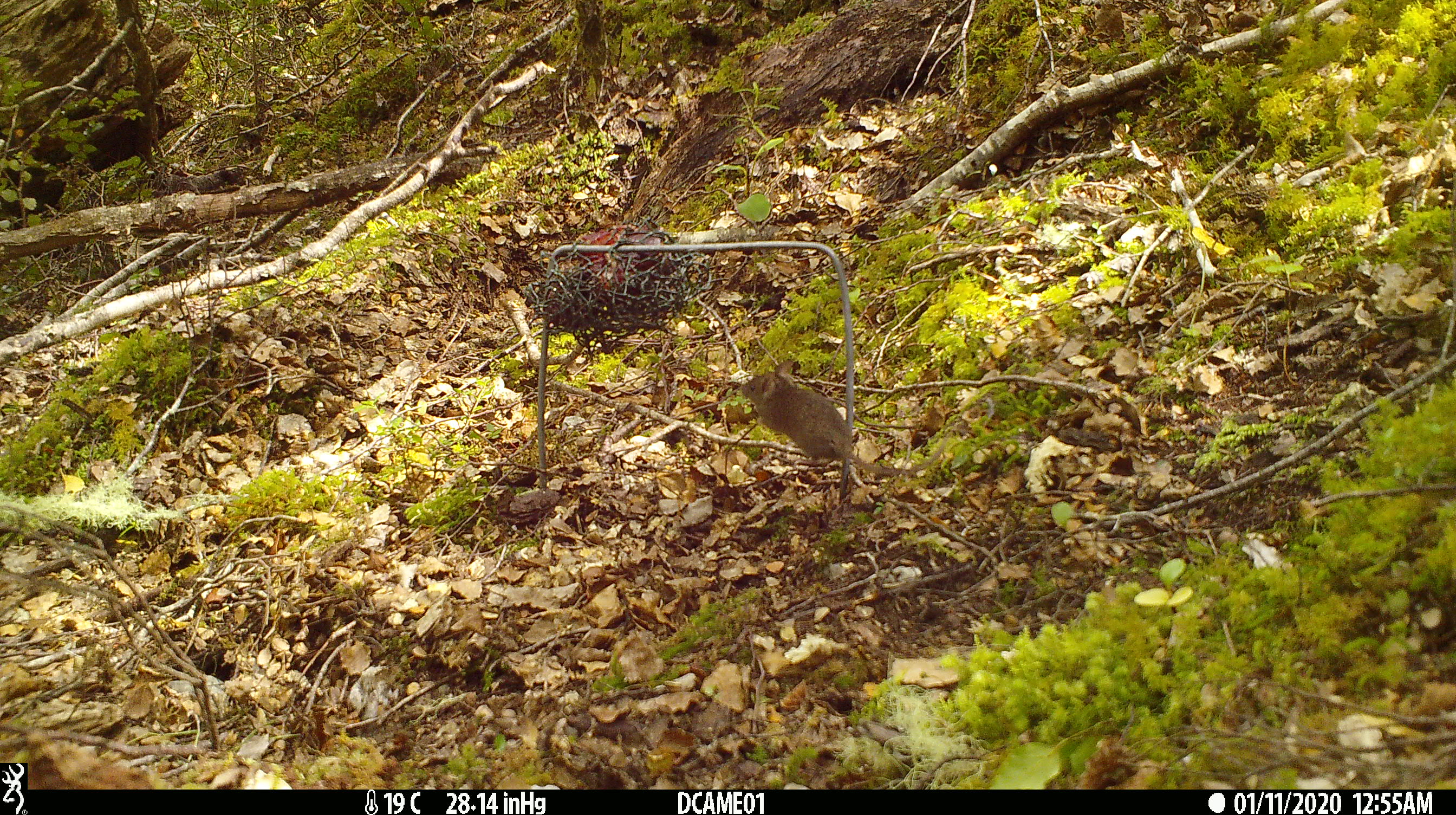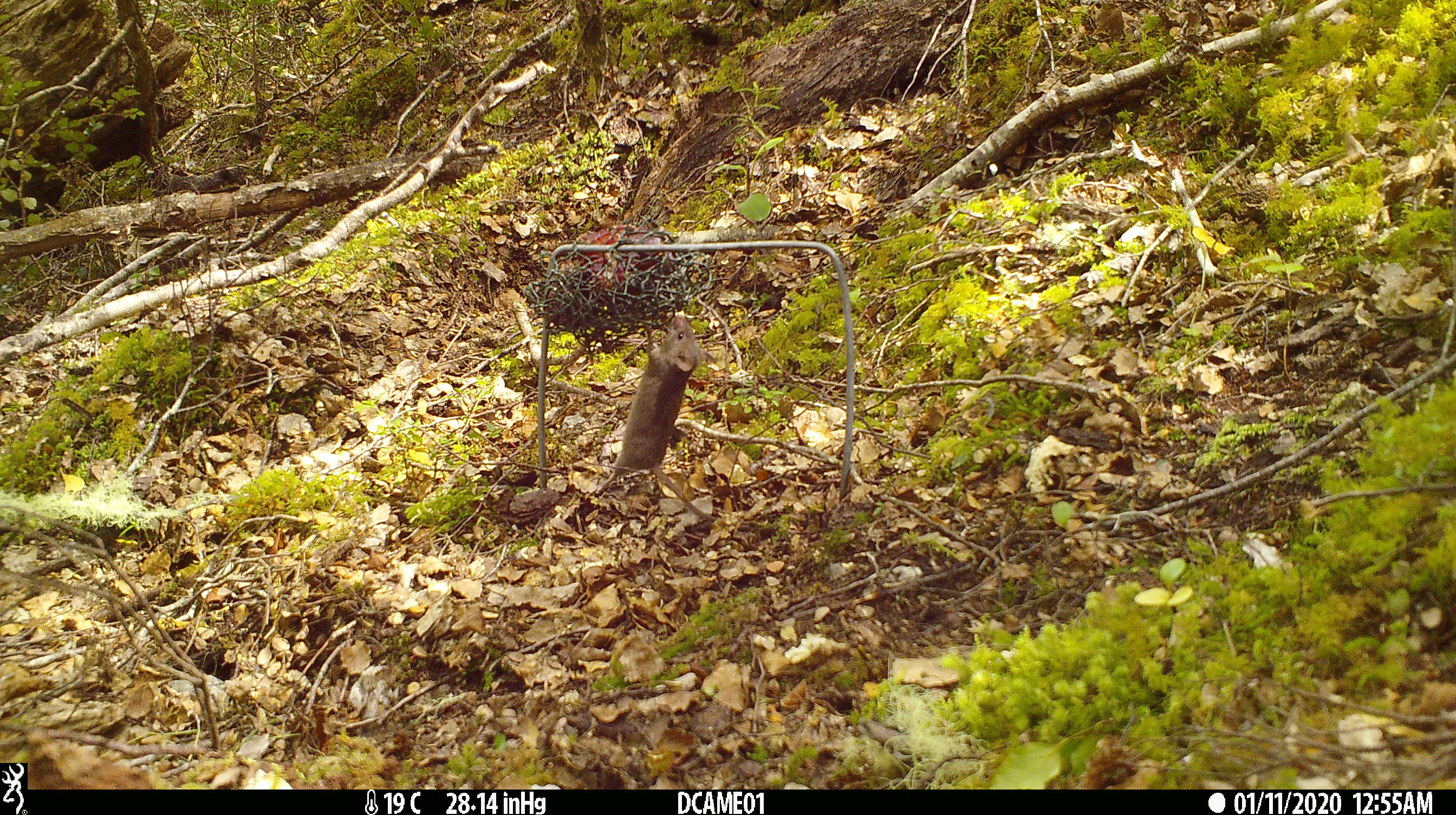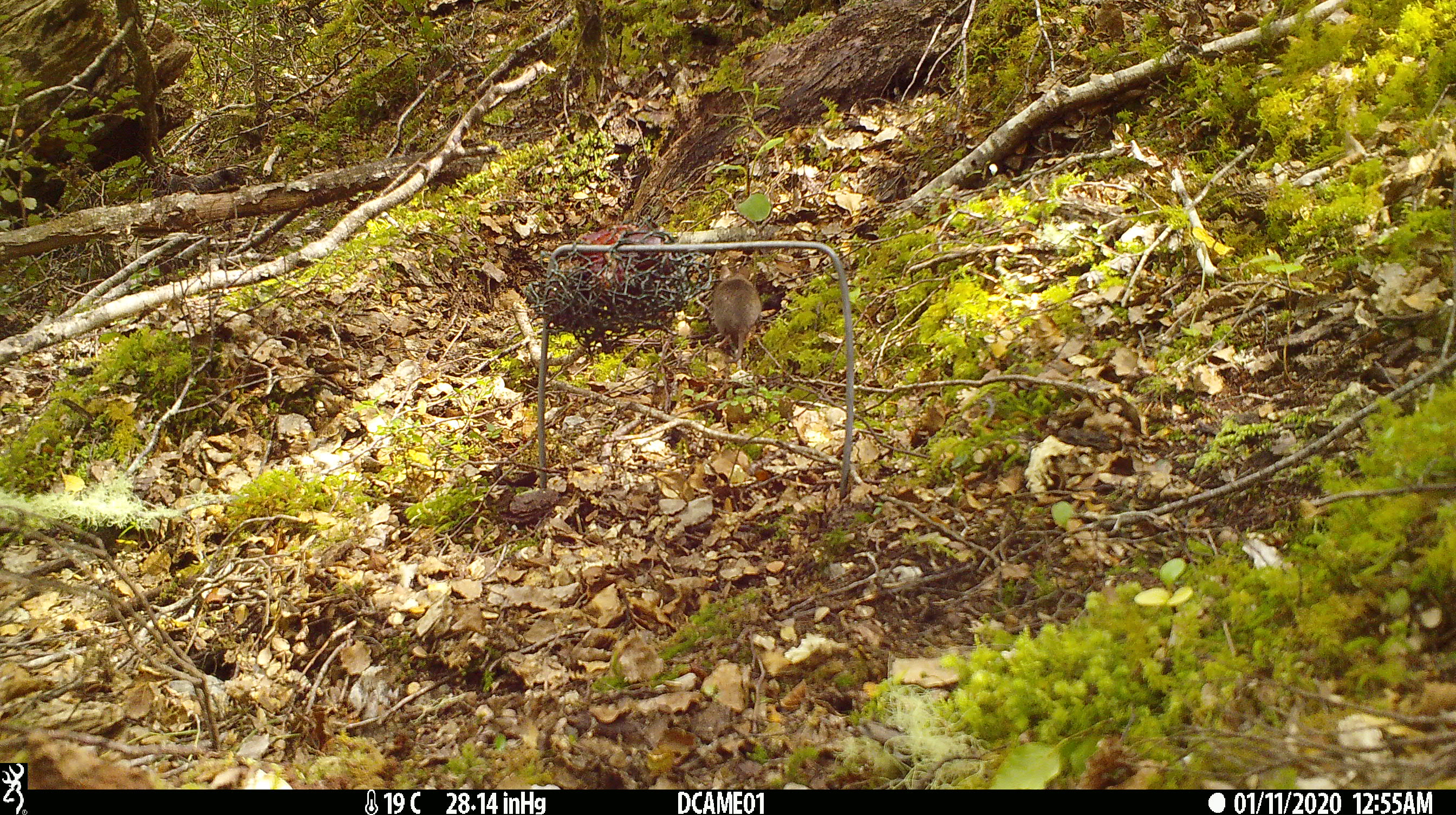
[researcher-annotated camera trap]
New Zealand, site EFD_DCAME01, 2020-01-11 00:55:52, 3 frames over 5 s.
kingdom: Animalia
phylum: Chordata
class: Mammalia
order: Rodentia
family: Muridae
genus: Mus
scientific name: Mus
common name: mouse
Mouse (Mus).